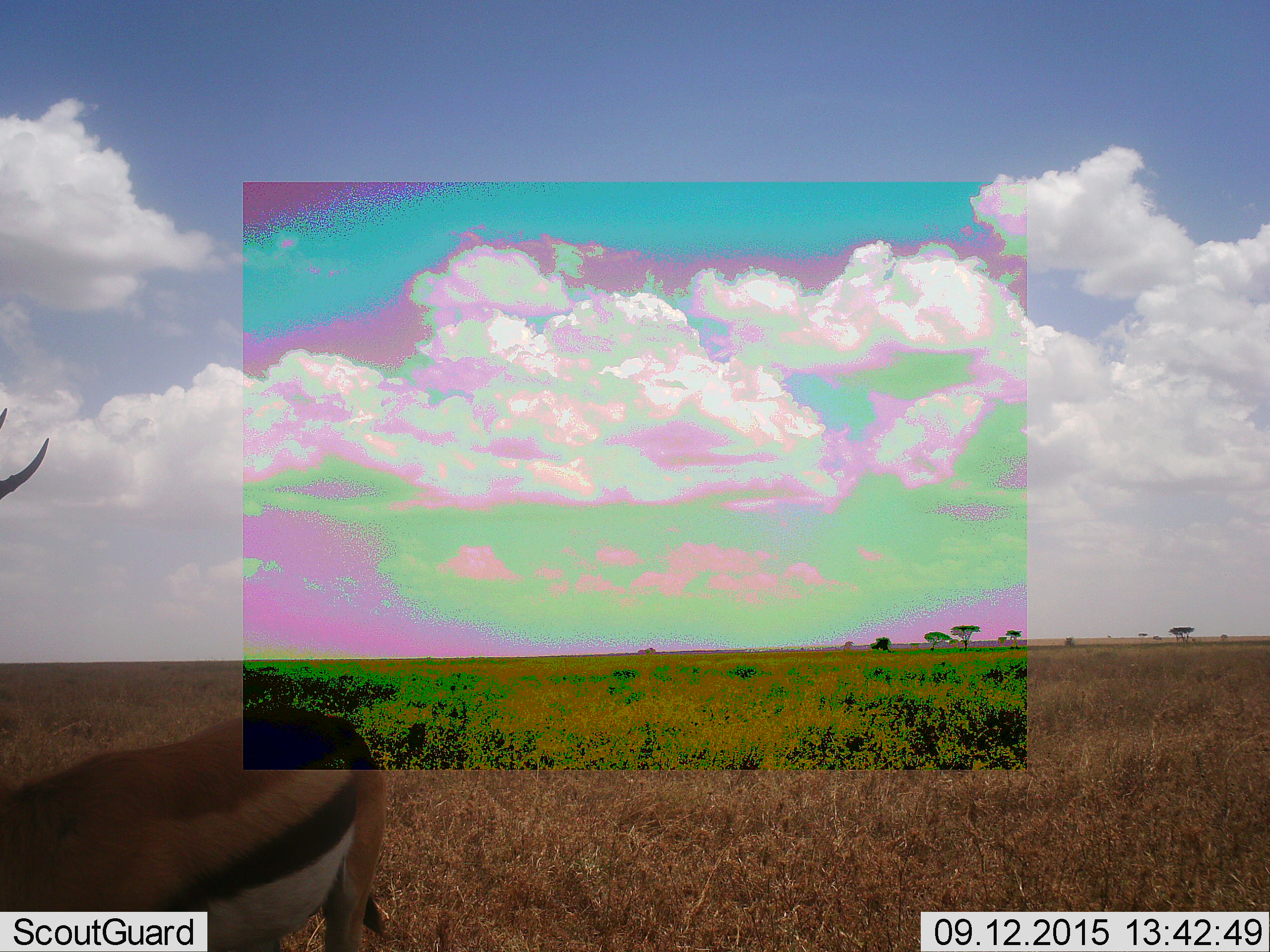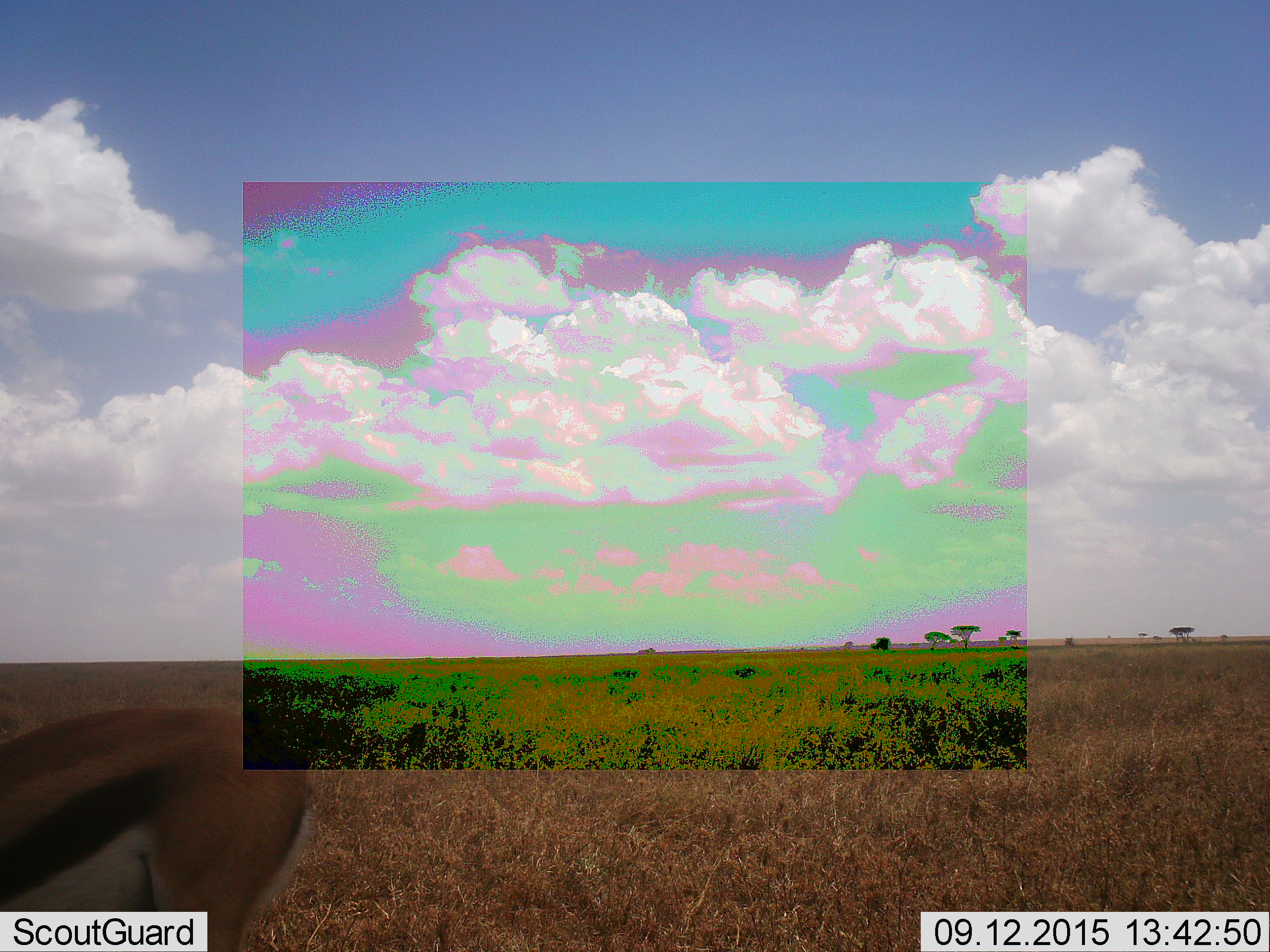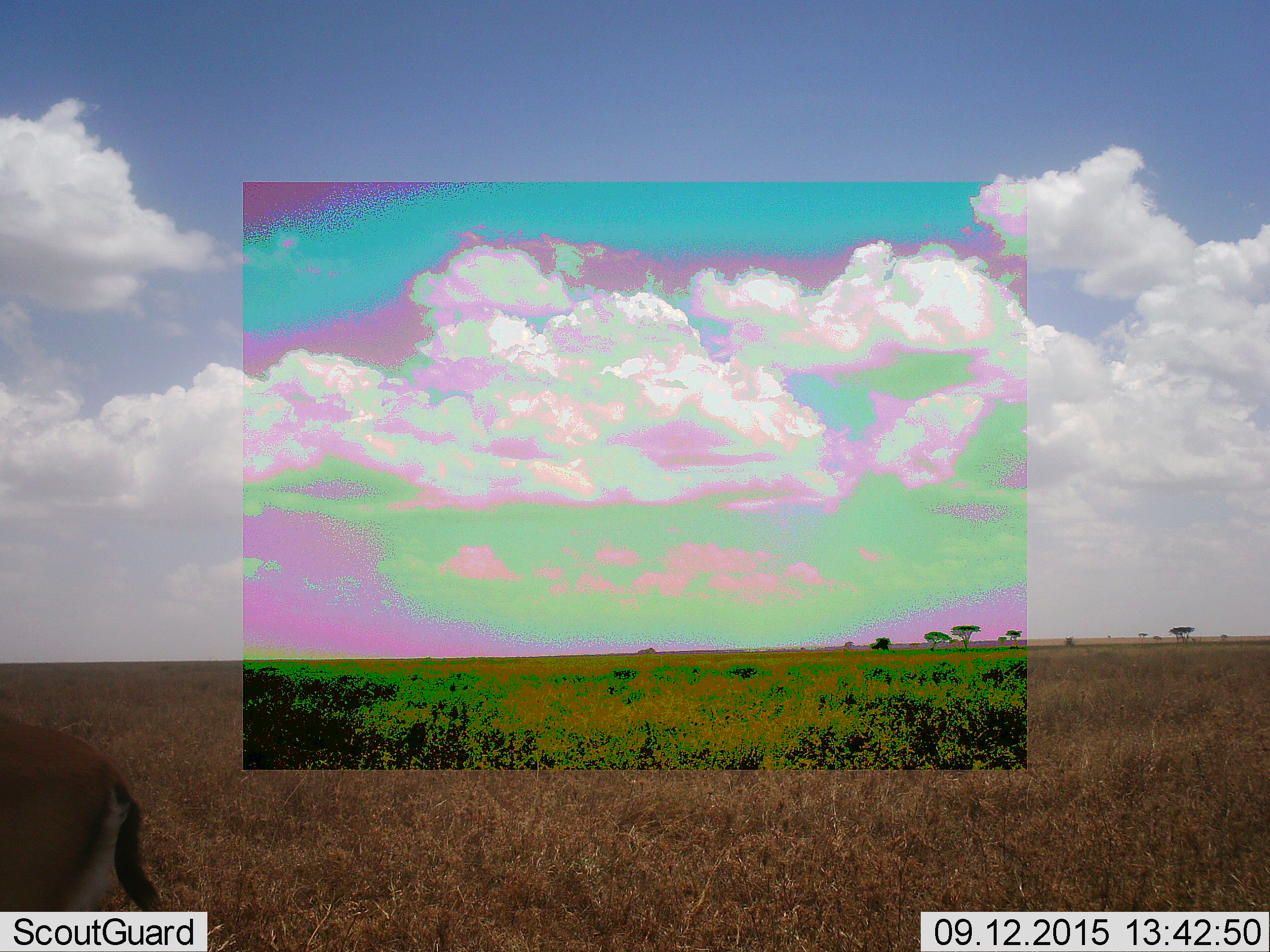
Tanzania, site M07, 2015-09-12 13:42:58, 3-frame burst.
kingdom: Animalia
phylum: Chordata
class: Mammalia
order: Artiodactyla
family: Bovidae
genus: Eudorcas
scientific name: Eudorcas thomsonii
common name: thomson's gazelle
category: gazellethomsons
Gazellethomsons (thomson's gazelle) (Eudorcas thomsonii), count 1. Behavior (volunteer vote fractions): standing 29%, resting 0%, moving 71%, interacting 0%. Young present (vote fraction): 0%. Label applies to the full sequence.